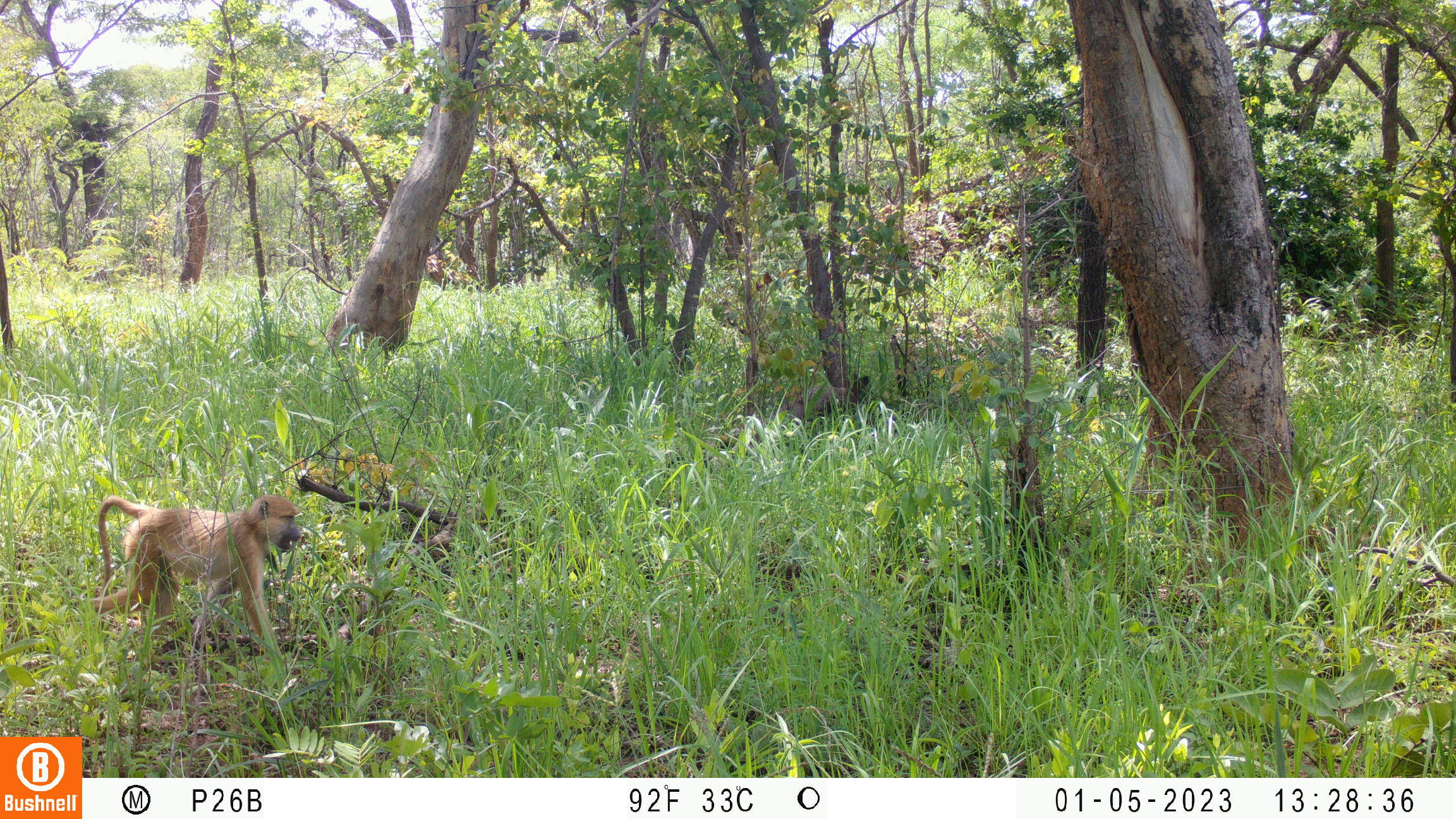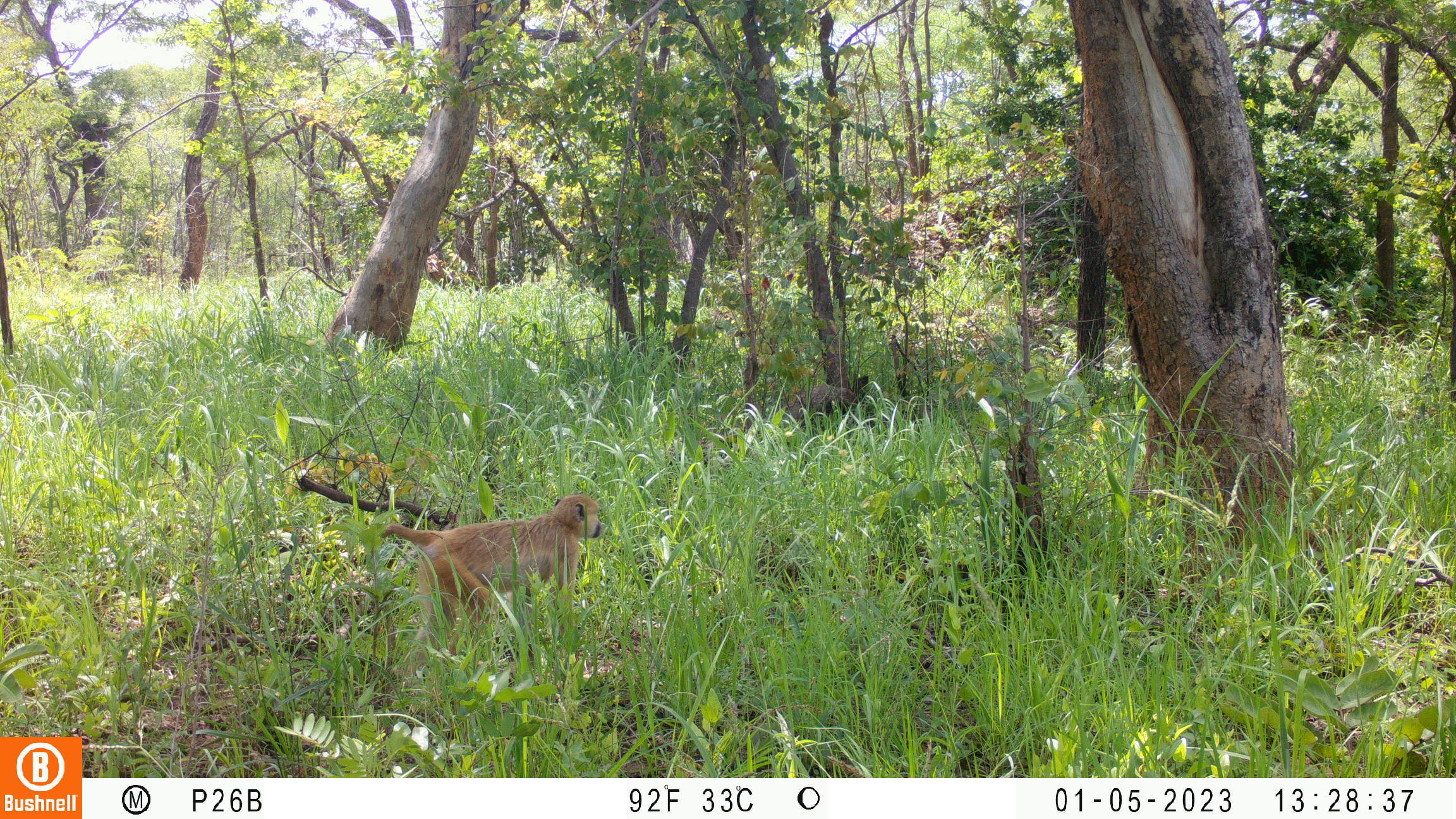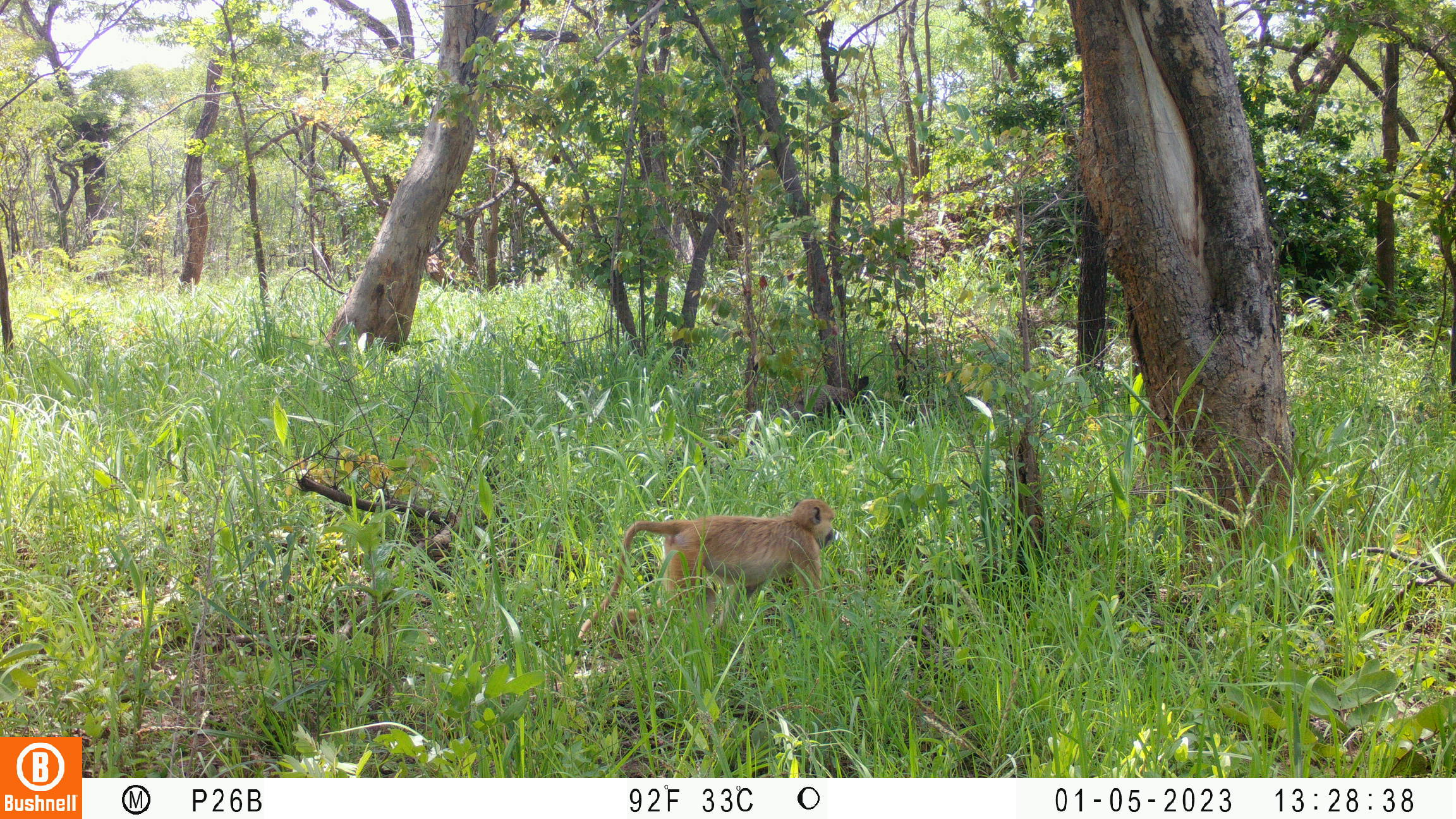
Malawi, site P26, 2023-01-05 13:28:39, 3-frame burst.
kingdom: Animalia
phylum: Chordata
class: Mammalia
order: Primates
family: Cercopithecidae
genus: Papio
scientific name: Papio cynocephalus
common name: yellow baboon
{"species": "yellow baboon (Papio cynocephalus)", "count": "1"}